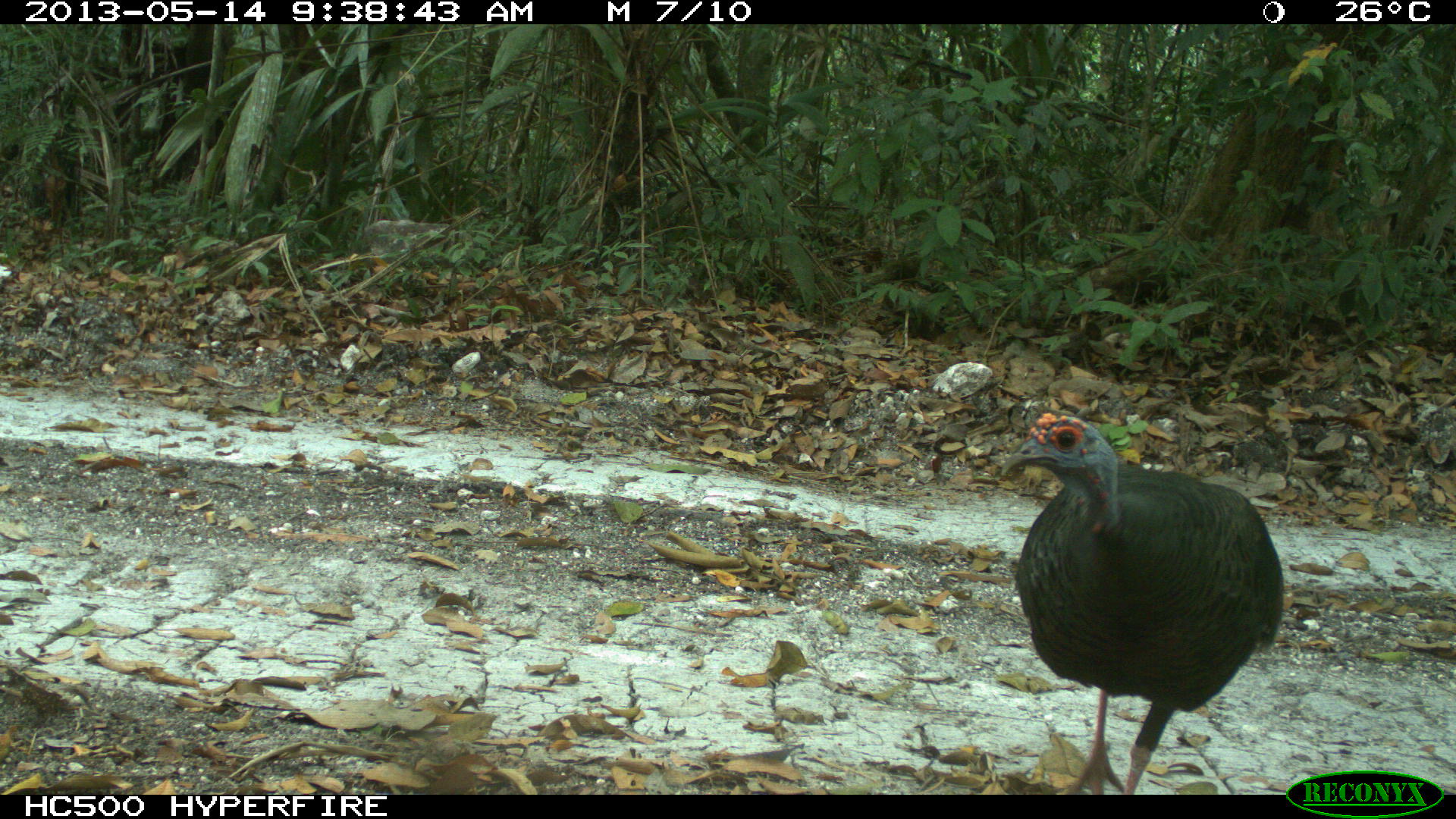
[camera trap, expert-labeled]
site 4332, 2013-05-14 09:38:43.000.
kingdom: Animalia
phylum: Chordata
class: Aves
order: Galliformes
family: Phasianidae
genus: Meleagris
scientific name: Meleagris ocellata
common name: ocellated turkey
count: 1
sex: male